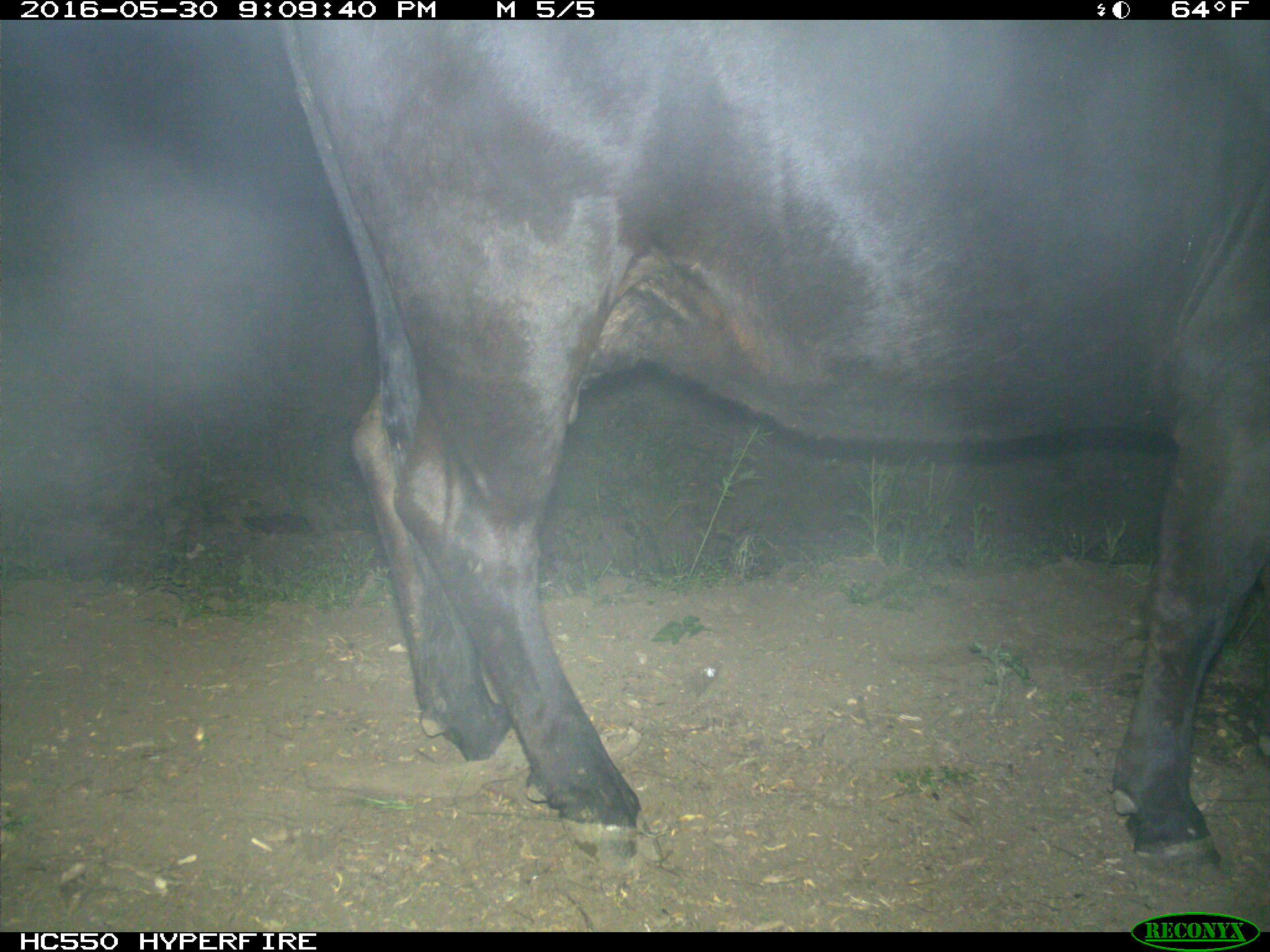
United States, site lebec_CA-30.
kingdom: Animalia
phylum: Chordata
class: Mammalia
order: Artiodactyla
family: Bovidae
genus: Bos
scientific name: Bos taurus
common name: domestic cow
Bos taurus (domestic cow).